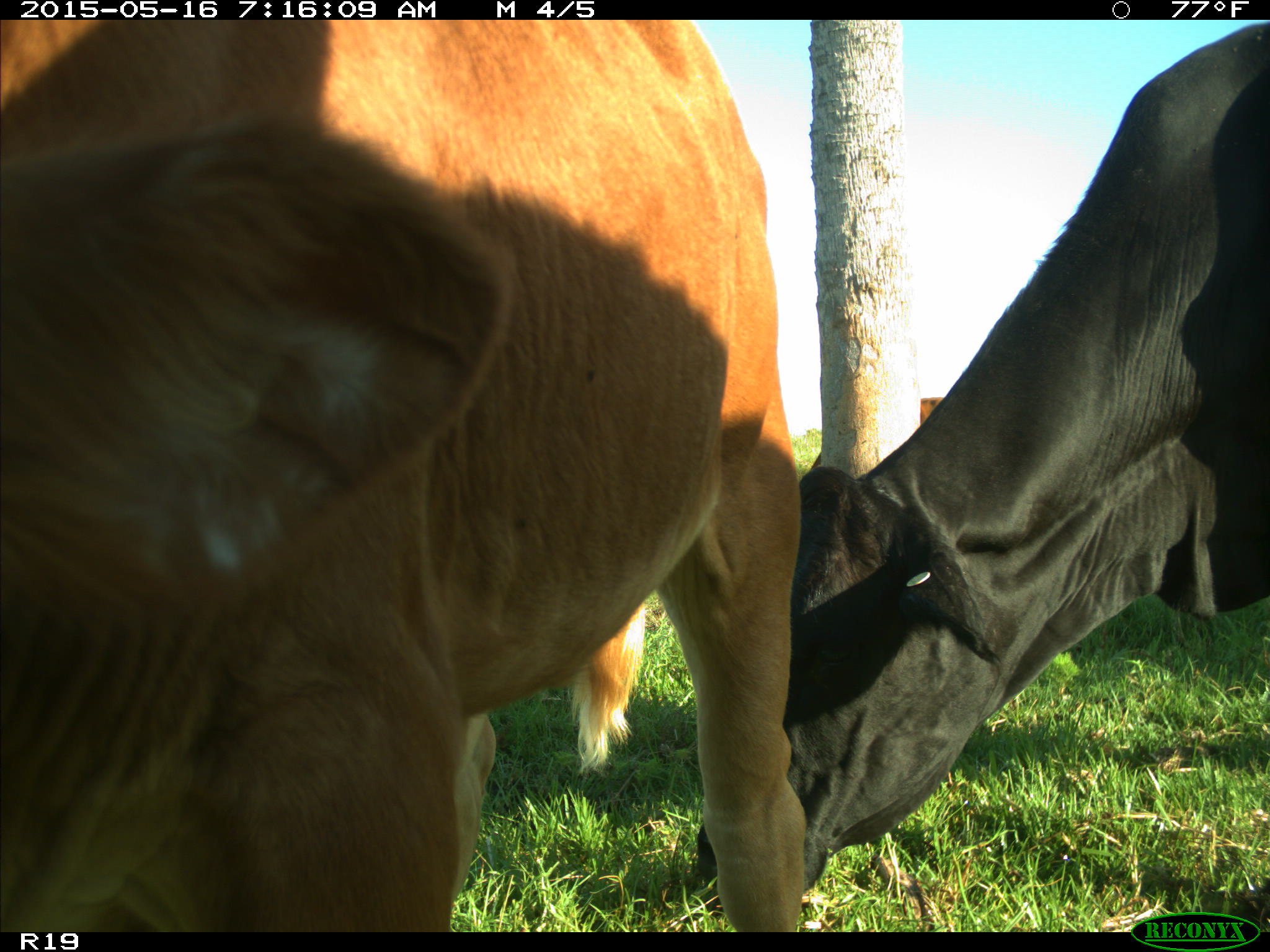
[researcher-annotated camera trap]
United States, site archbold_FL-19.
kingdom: Animalia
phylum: Chordata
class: Mammalia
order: Artiodactyla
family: Bovidae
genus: Bos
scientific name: Bos taurus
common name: domestic cow